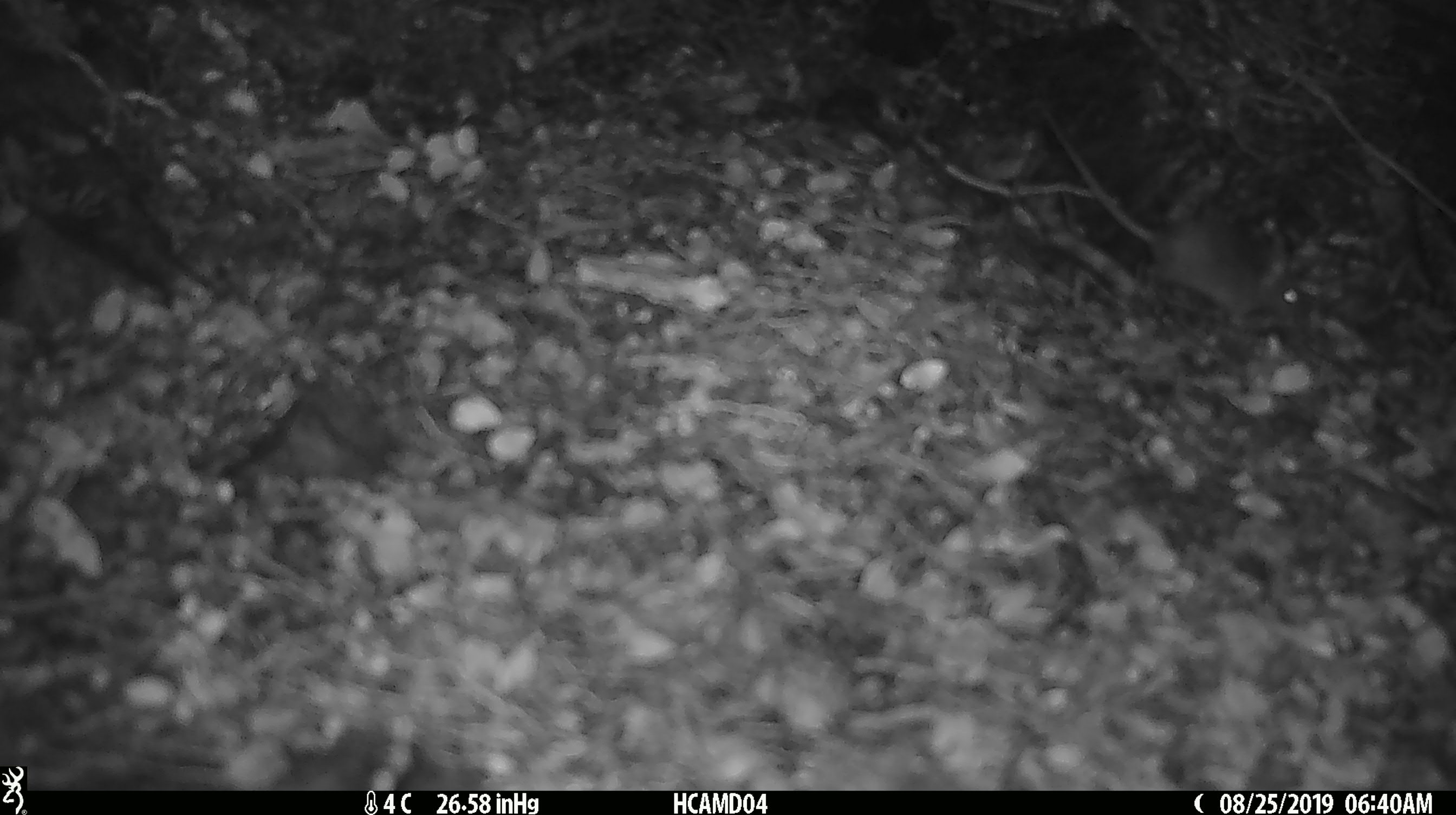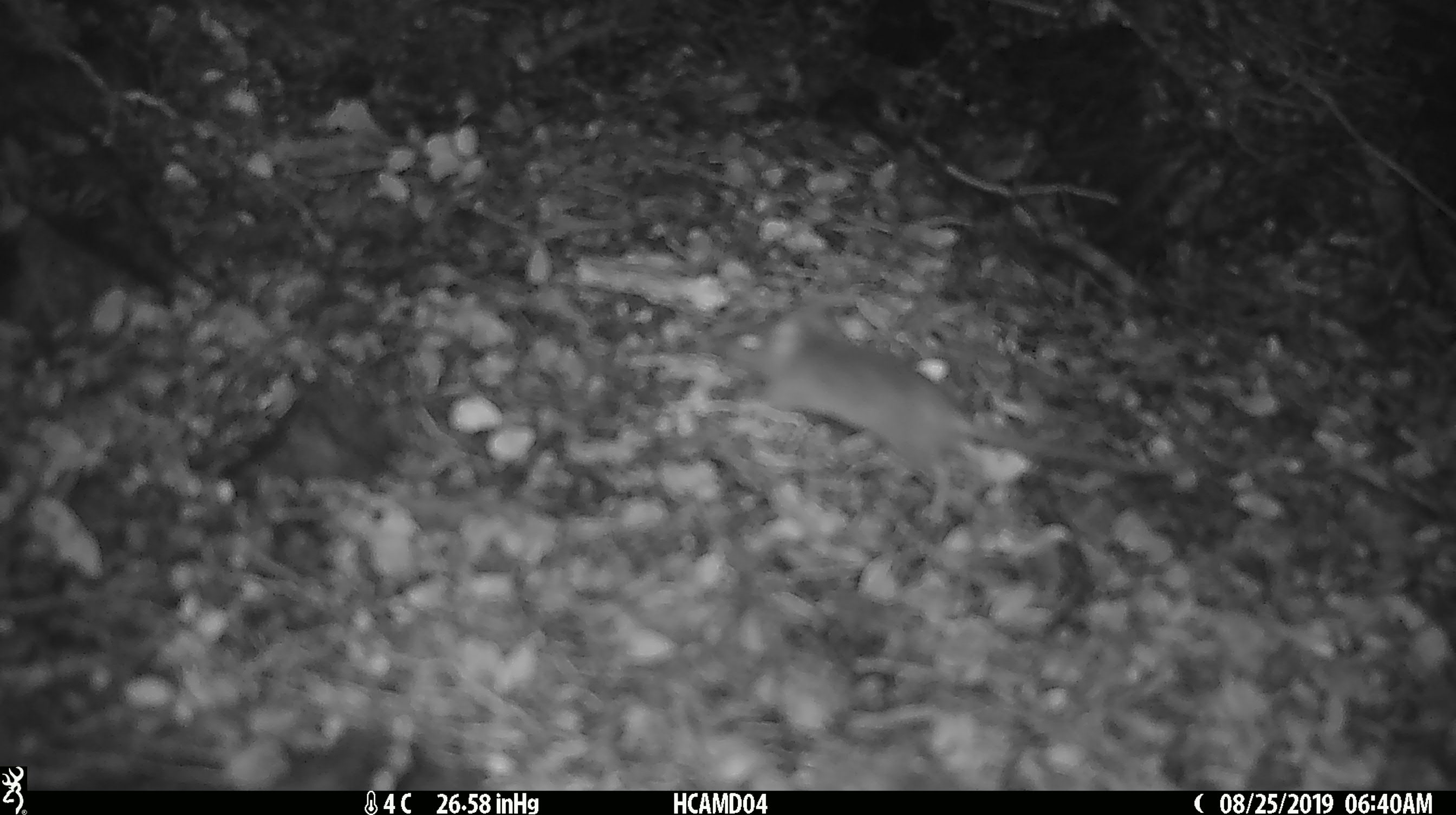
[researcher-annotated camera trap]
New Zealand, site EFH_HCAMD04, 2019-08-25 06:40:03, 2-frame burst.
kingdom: Animalia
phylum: Chordata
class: Mammalia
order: Rodentia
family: Muridae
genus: Mus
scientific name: Mus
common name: mouse